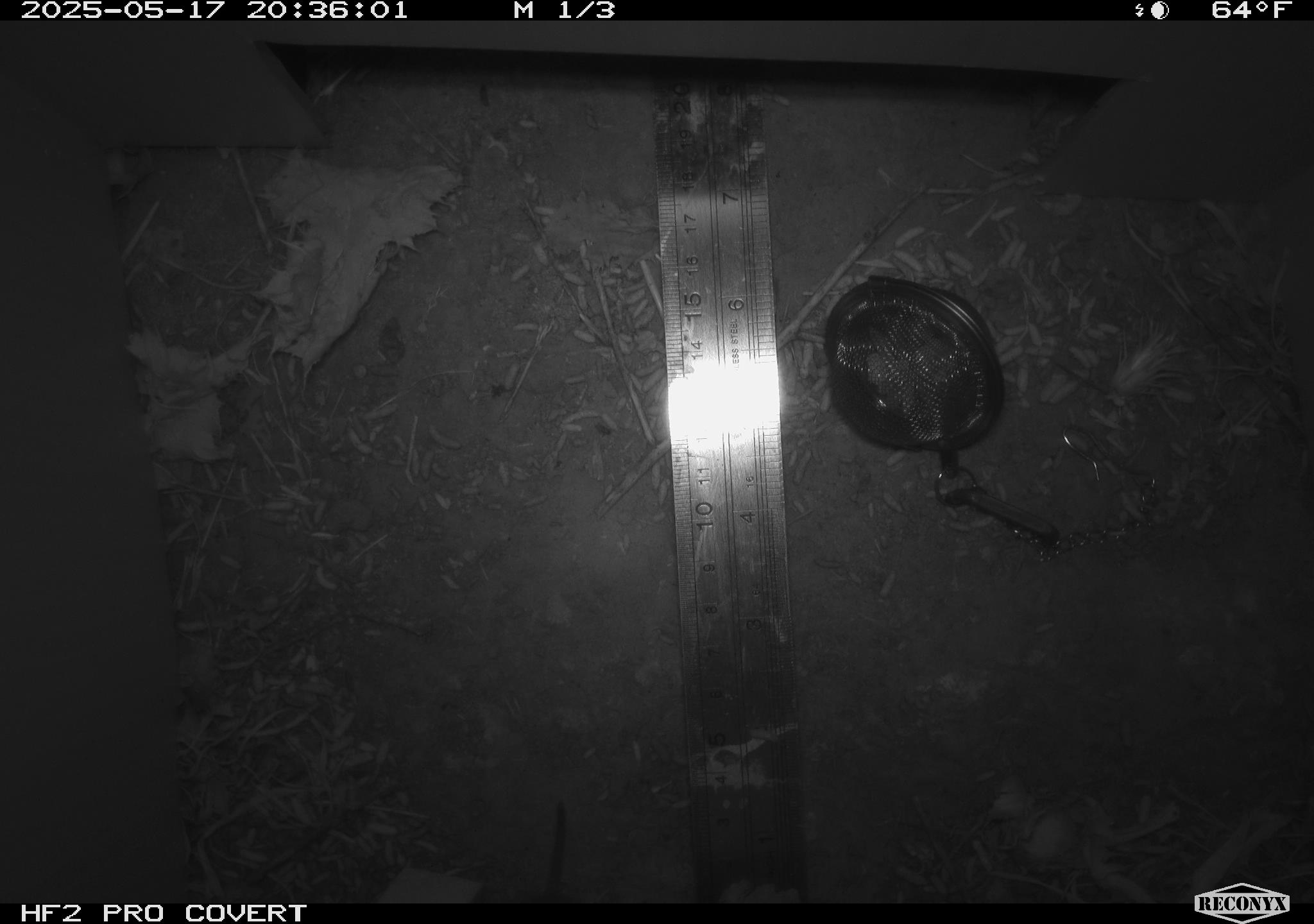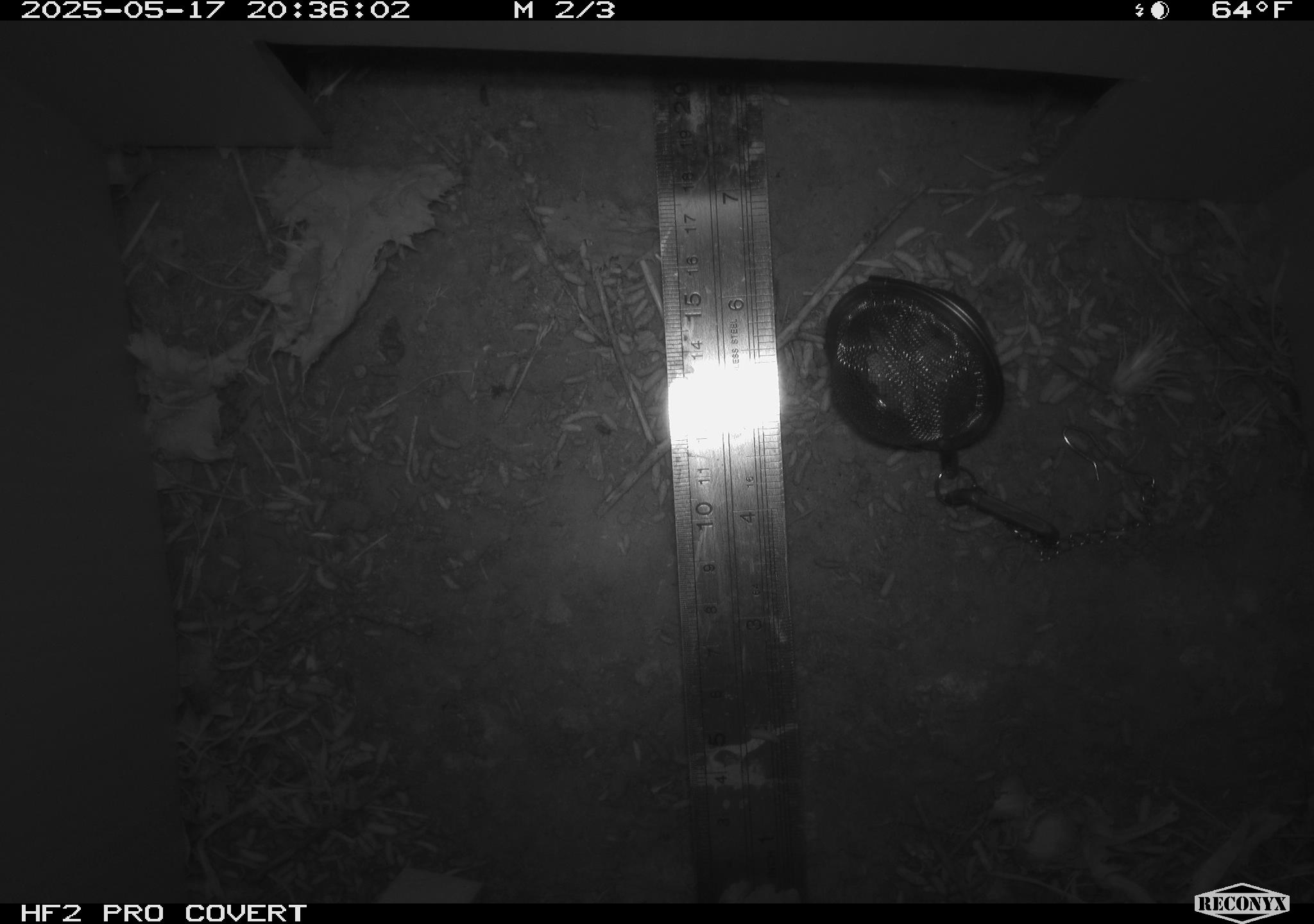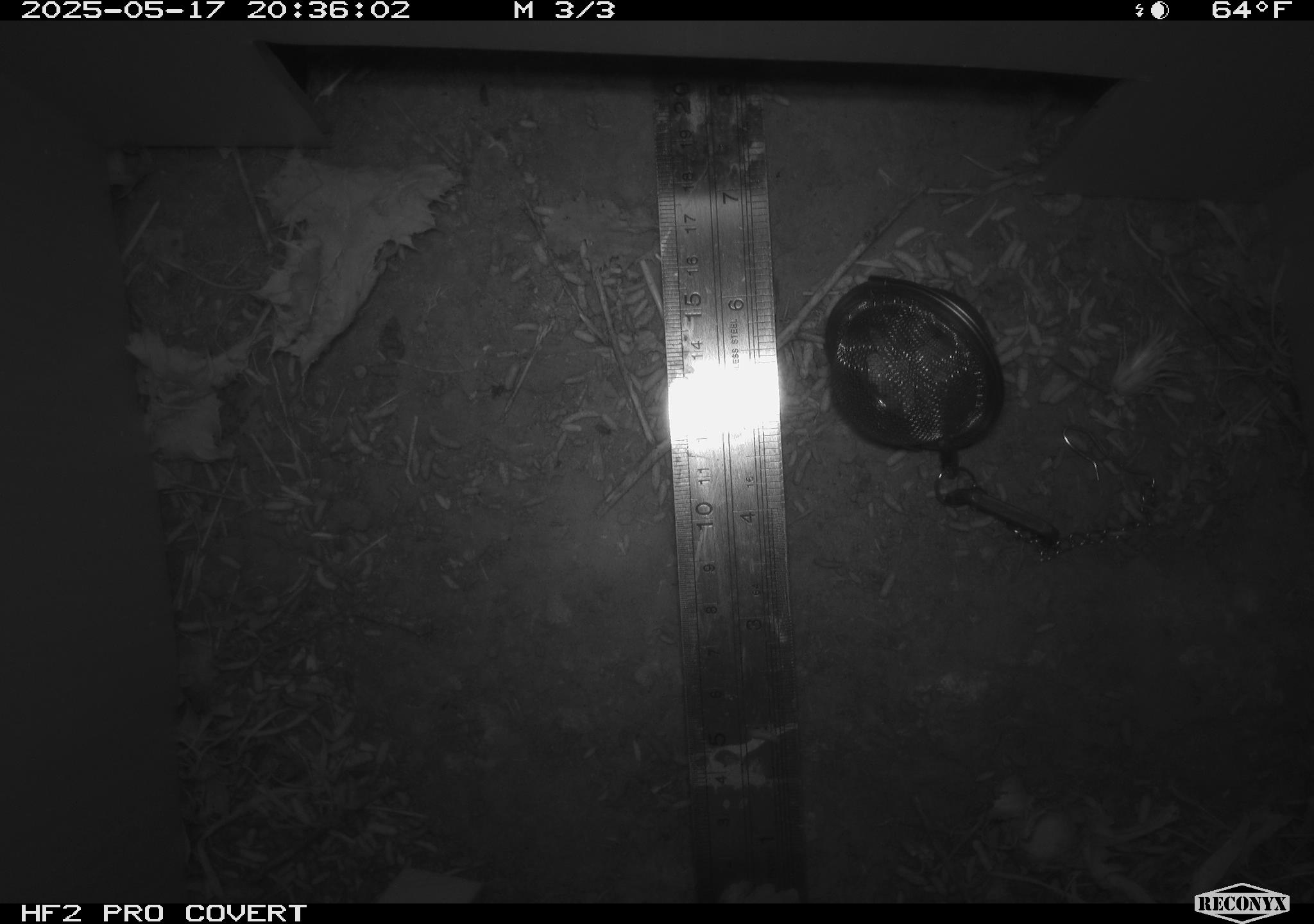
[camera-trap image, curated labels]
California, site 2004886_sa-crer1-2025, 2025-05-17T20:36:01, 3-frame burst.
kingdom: Animalia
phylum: Chordata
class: Mammalia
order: Rodentia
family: Cricetidae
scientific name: Arvicolinae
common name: voles, lemmings, and muskrats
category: arvicolinae subfamily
Arvicolinae subfamily (voles, lemmings, and muskrats) (Arvicolinae).